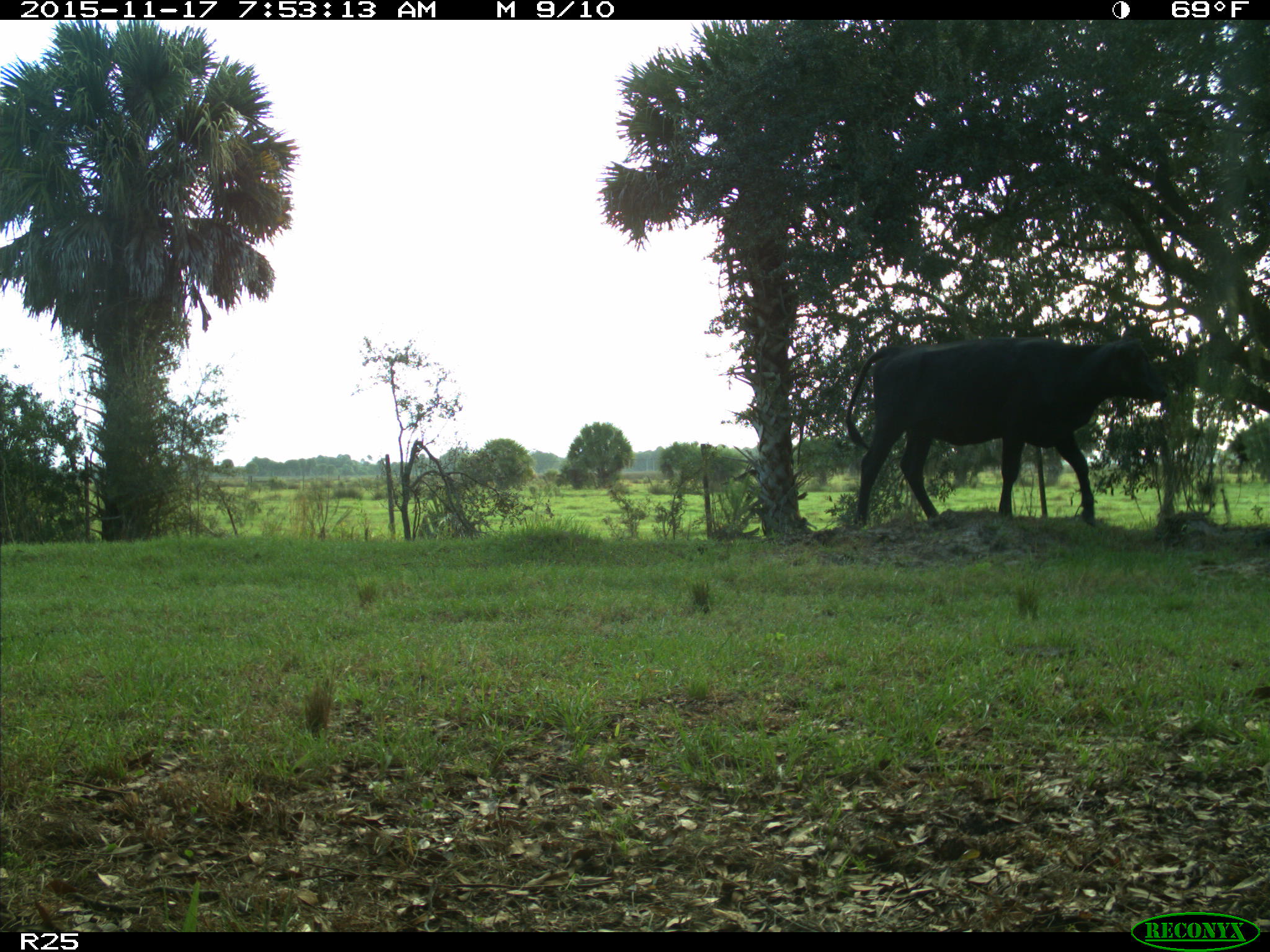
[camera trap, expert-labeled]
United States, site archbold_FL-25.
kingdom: Animalia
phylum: Chordata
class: Mammalia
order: Artiodactyla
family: Bovidae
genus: Bos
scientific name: Bos taurus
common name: domestic cow